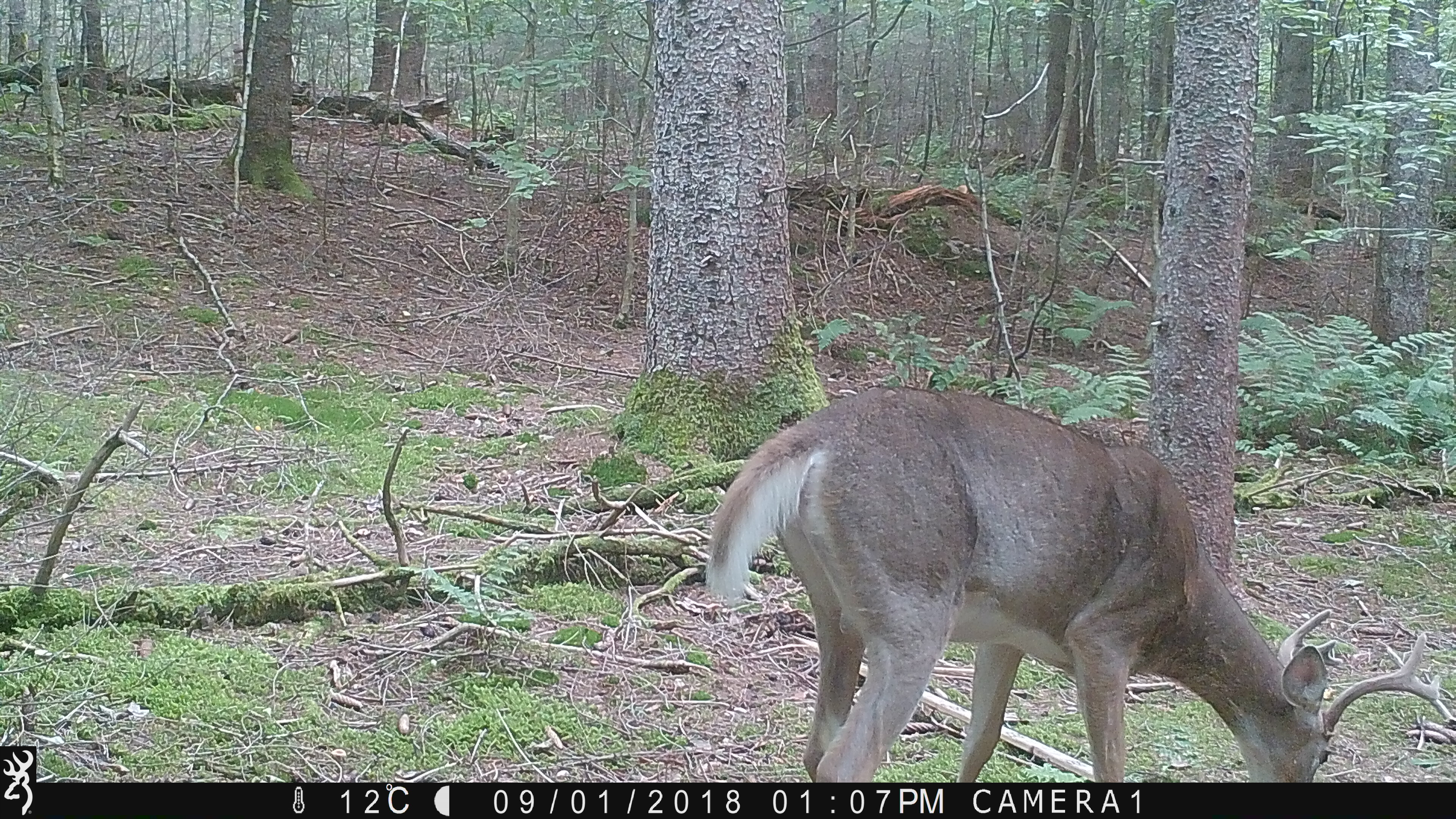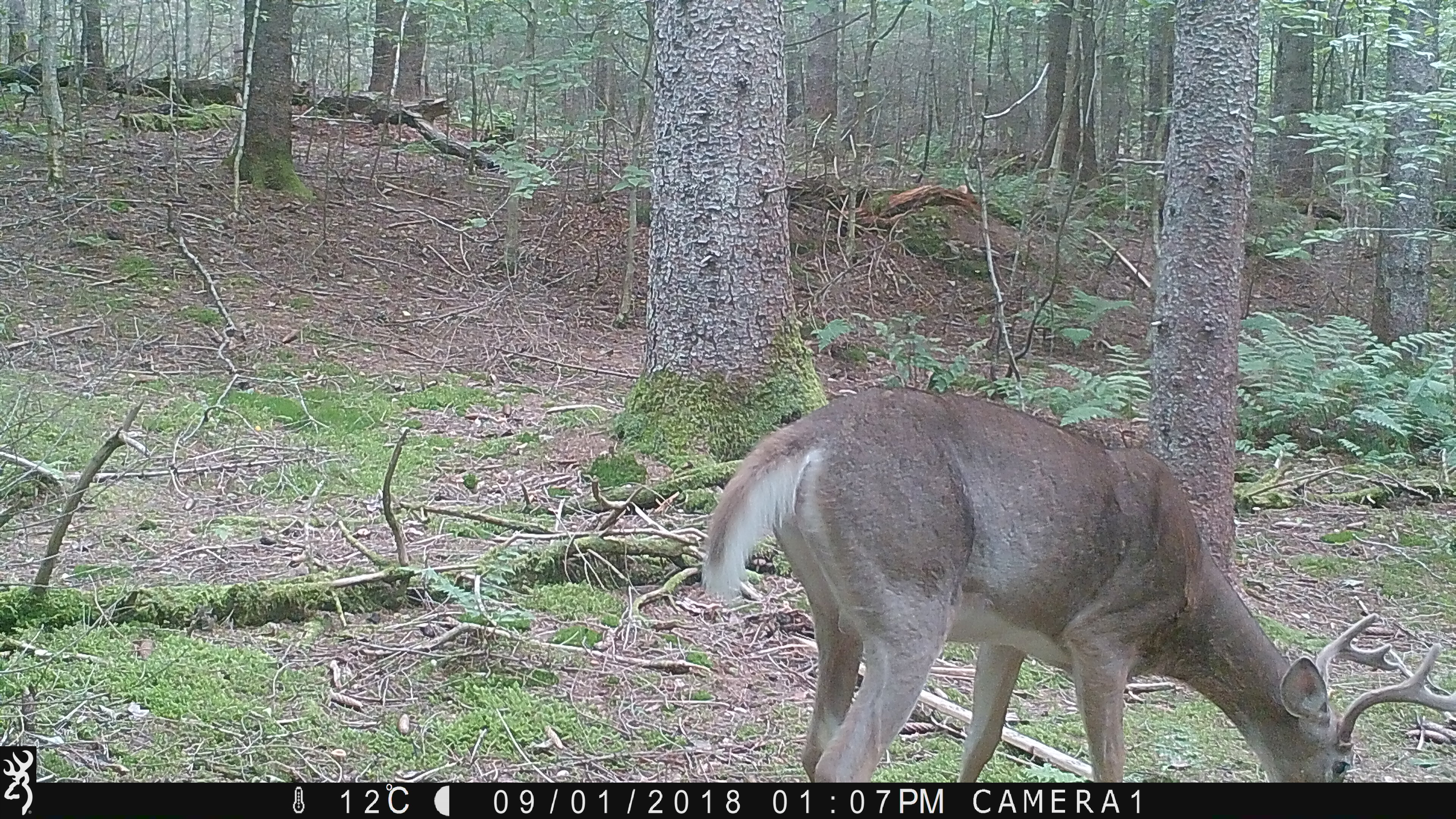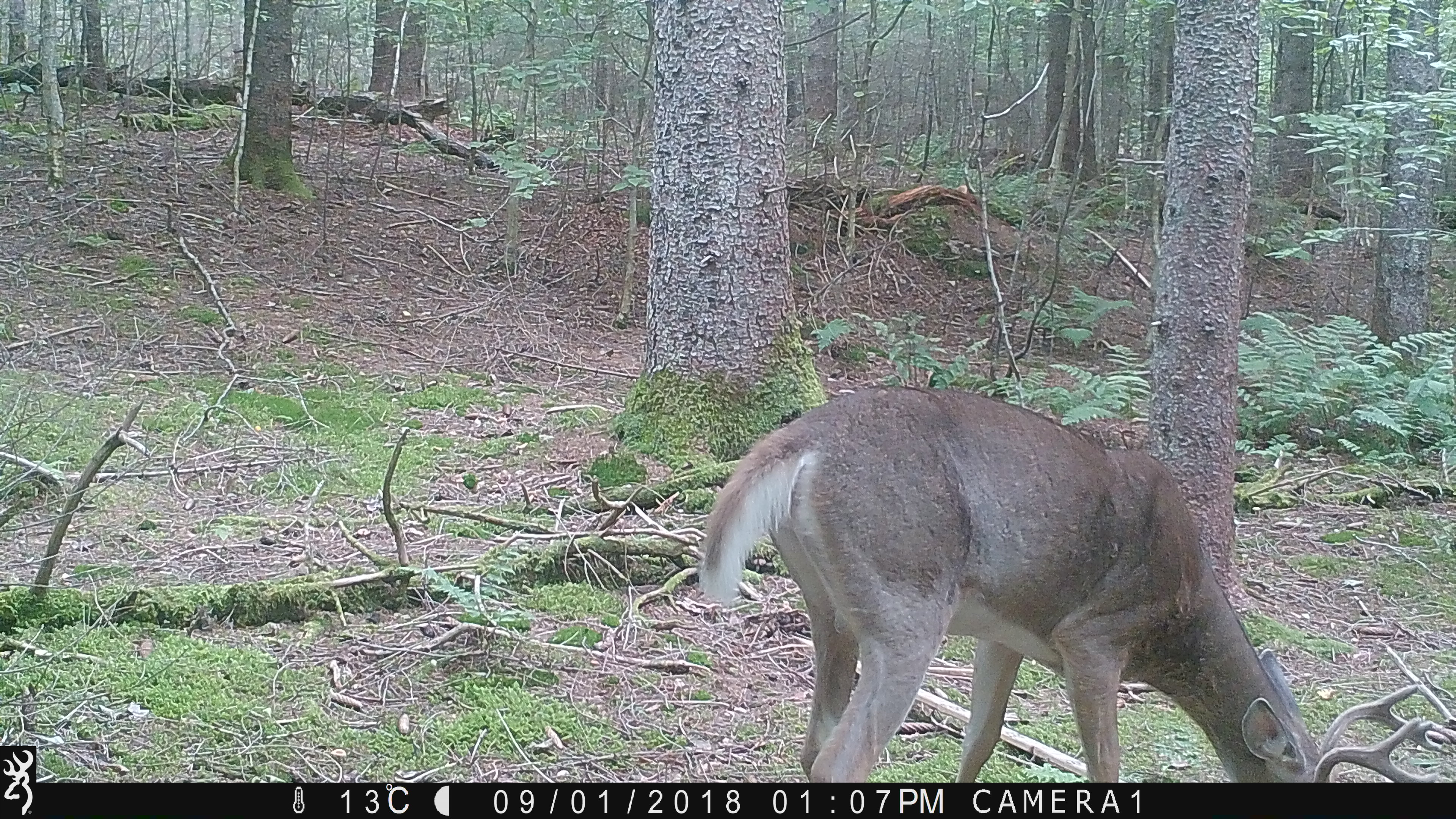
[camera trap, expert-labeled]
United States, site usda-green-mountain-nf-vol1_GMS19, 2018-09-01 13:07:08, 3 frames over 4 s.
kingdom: Animalia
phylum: Chordata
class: Mammalia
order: Artiodactyla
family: Cervidae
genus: Odocoileus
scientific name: Odocoileus virginianus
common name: white-tailed deer